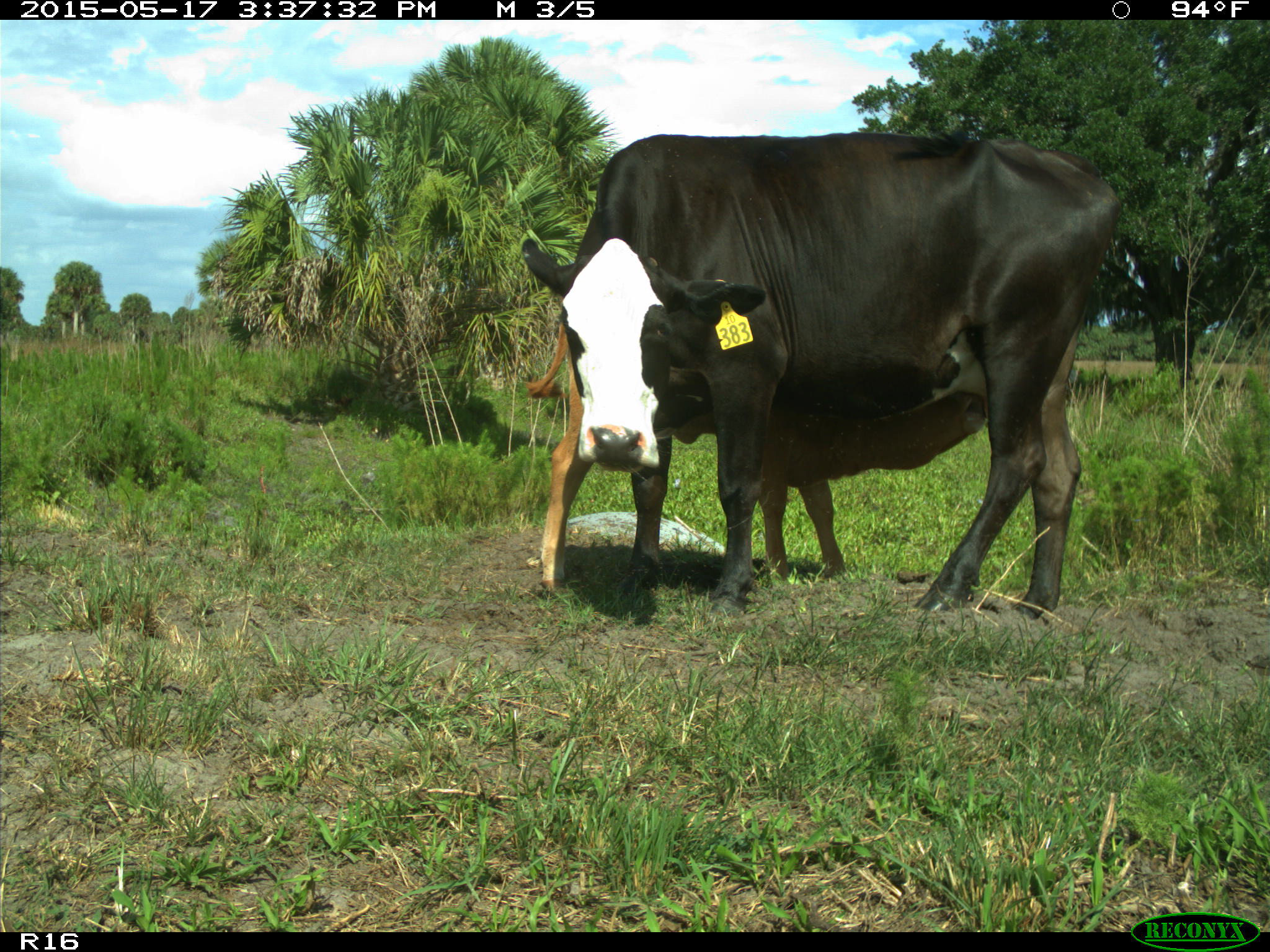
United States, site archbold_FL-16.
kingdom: Animalia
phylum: Chordata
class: Mammalia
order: Artiodactyla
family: Bovidae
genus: Bos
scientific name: Bos taurus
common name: domestic cow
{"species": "Bos taurus (domestic cow)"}